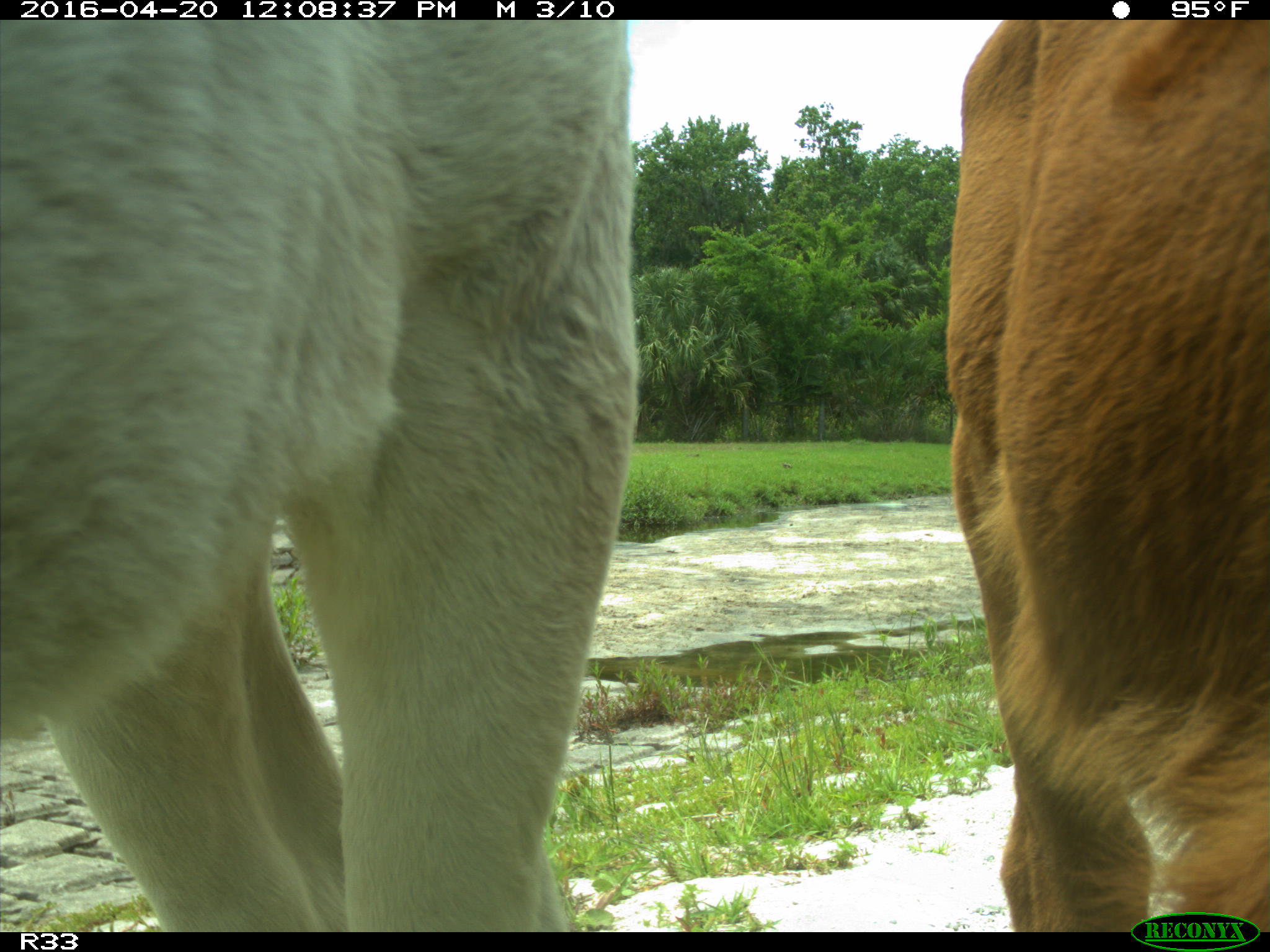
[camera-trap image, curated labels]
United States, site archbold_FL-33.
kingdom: Animalia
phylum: Chordata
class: Mammalia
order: Artiodactyla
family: Bovidae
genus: Bos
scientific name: Bos taurus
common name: domestic cow